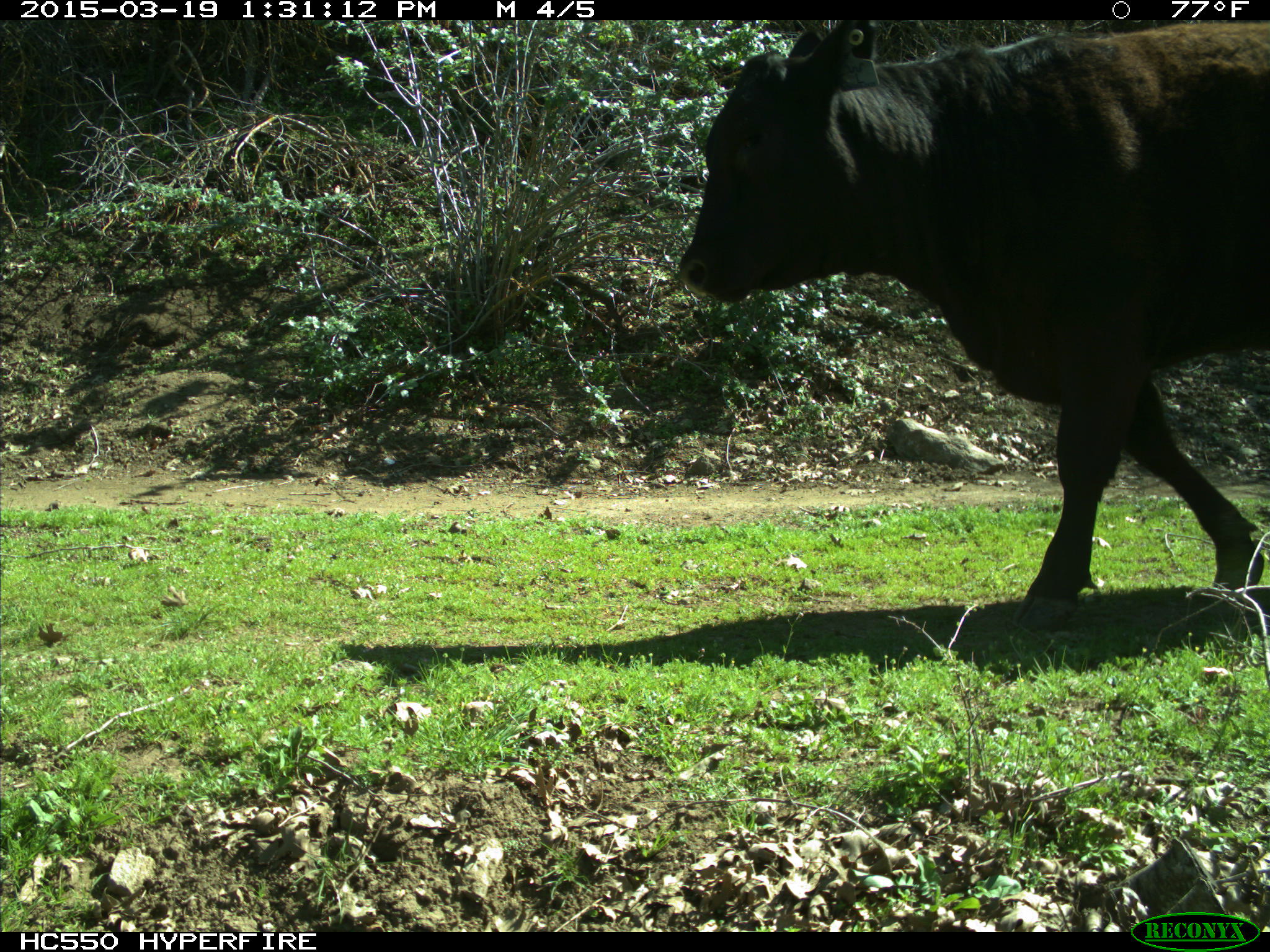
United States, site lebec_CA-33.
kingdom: Animalia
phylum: Chordata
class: Mammalia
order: Artiodactyla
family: Bovidae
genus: Bos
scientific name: Bos taurus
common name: domestic cow